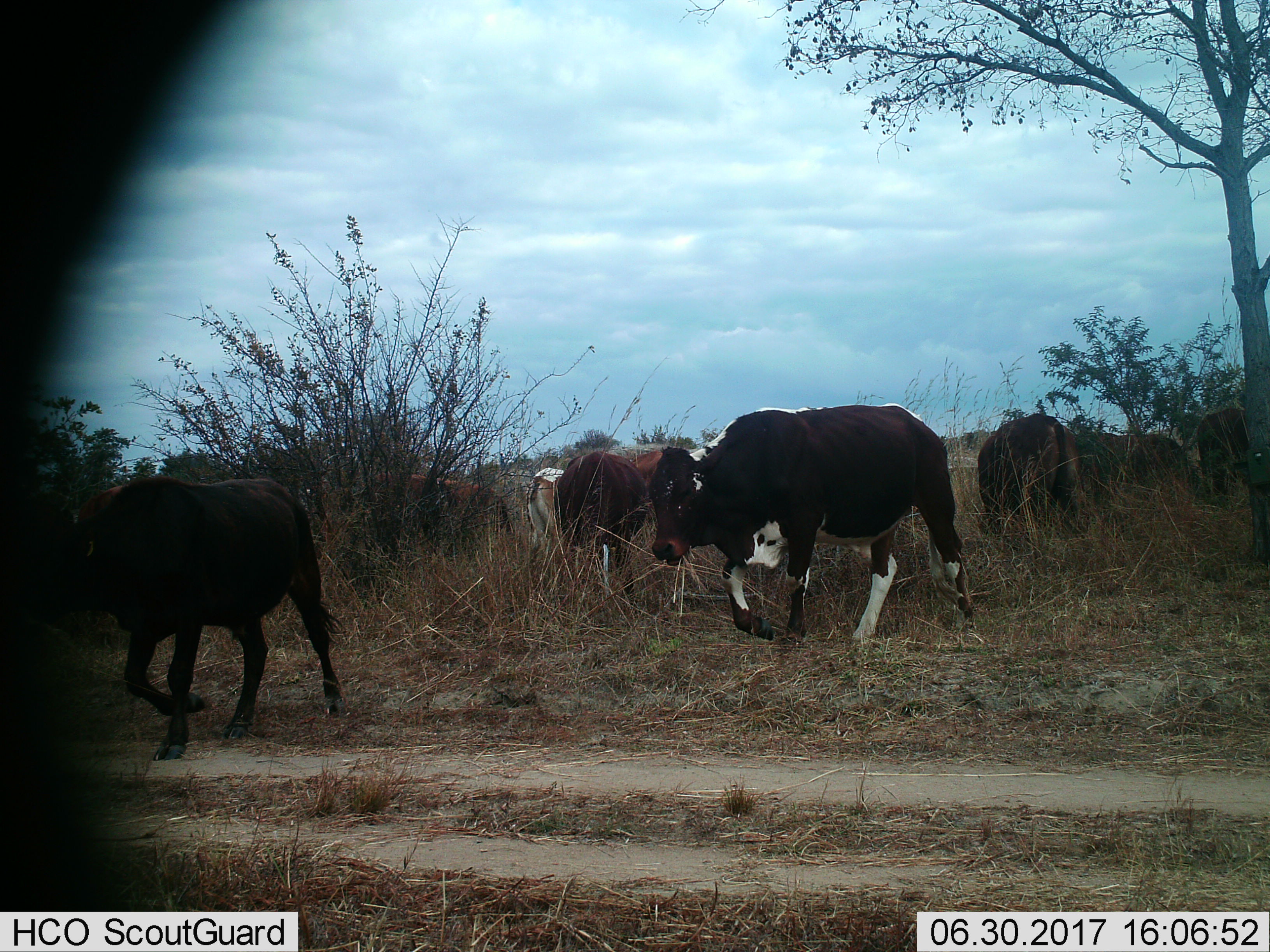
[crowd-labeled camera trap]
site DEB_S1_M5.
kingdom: Animalia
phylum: Chordata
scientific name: Vertebrata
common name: domestic animal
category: domesticanimal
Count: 8.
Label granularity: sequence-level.